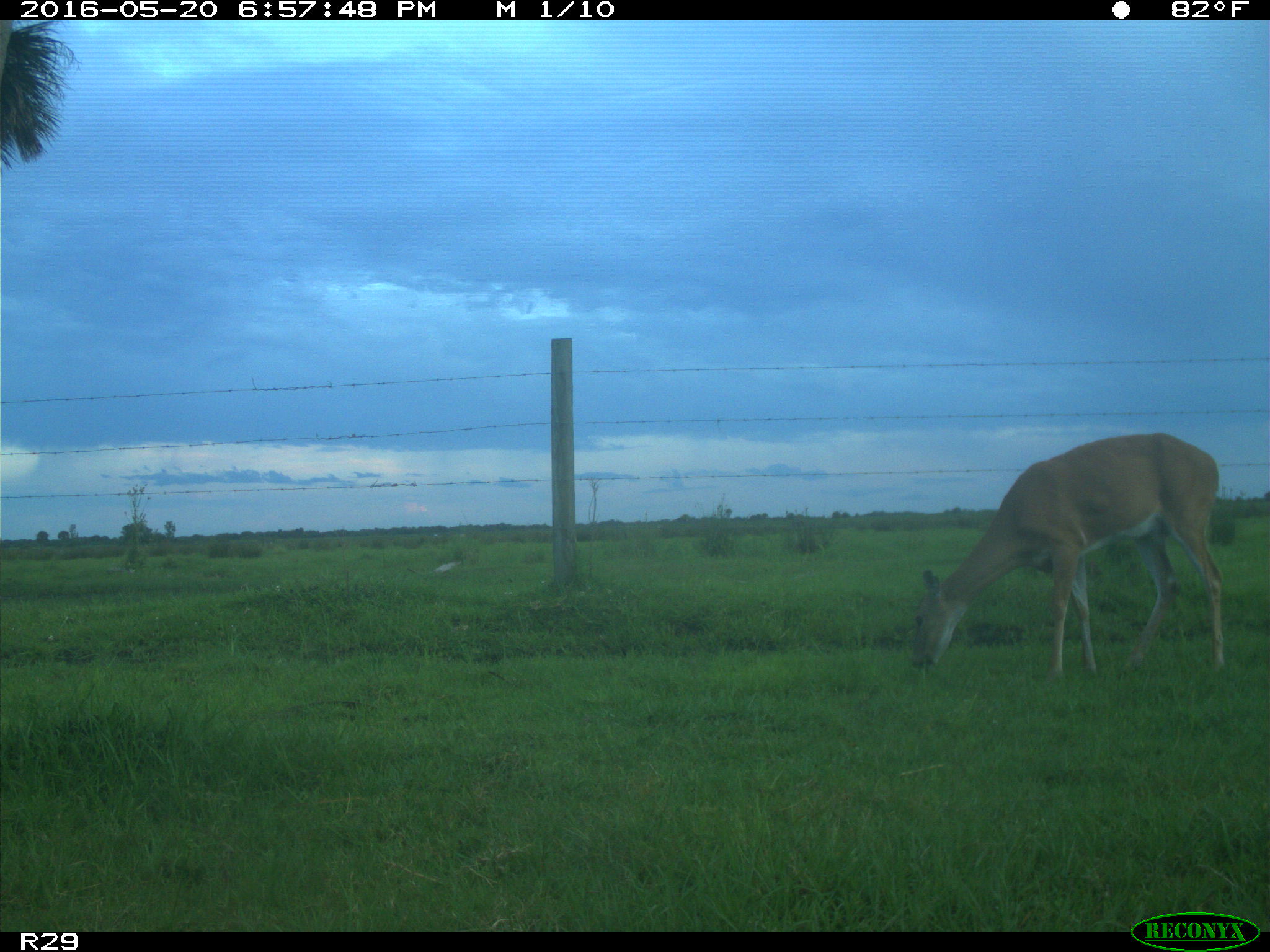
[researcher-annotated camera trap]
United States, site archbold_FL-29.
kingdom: Animalia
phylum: Chordata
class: Mammalia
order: Artiodactyla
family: Cervidae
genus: Odocoileus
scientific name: Odocoileus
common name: deer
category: unidentified deer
Unidentified deer (deer) (Odocoileus).